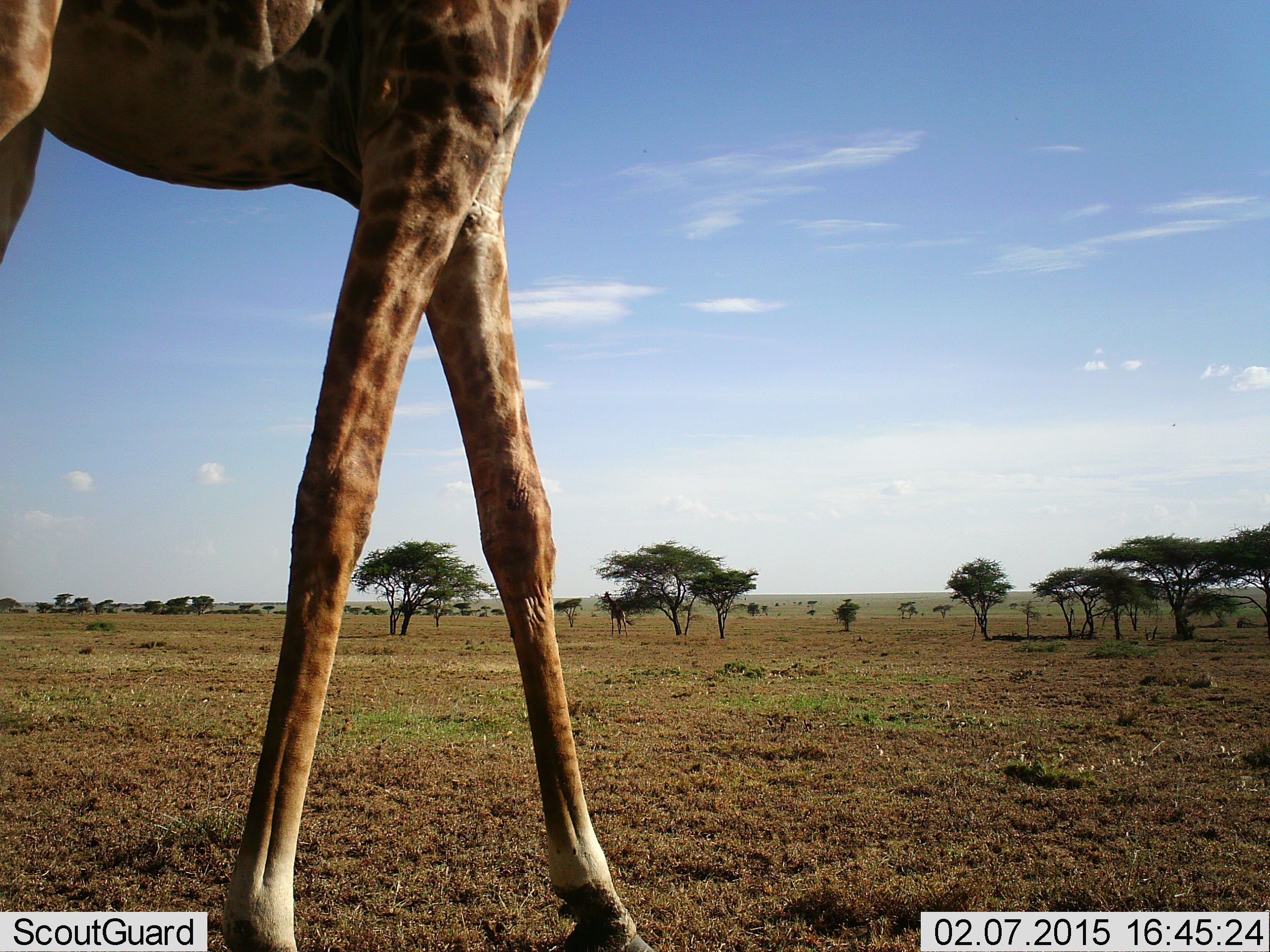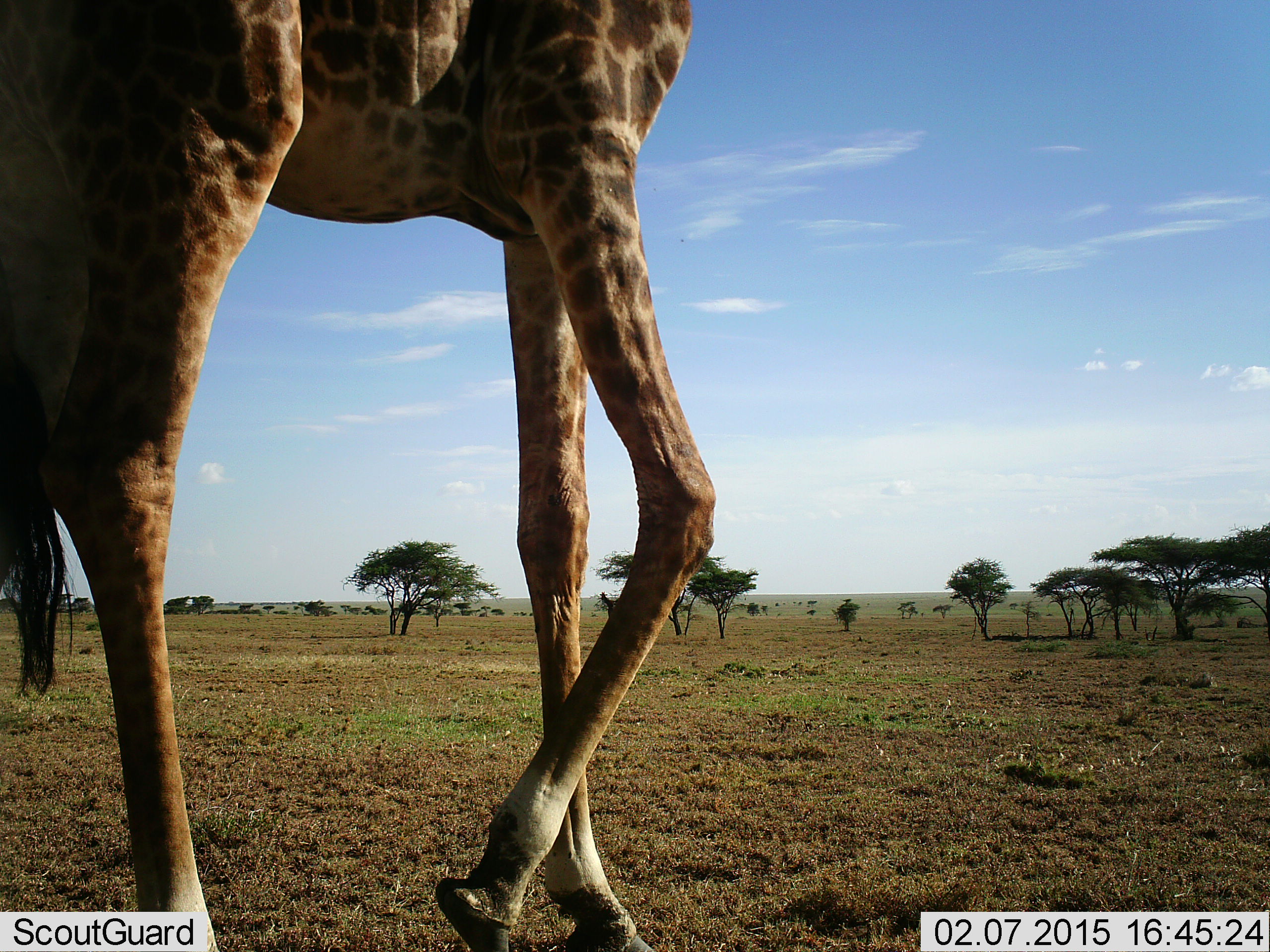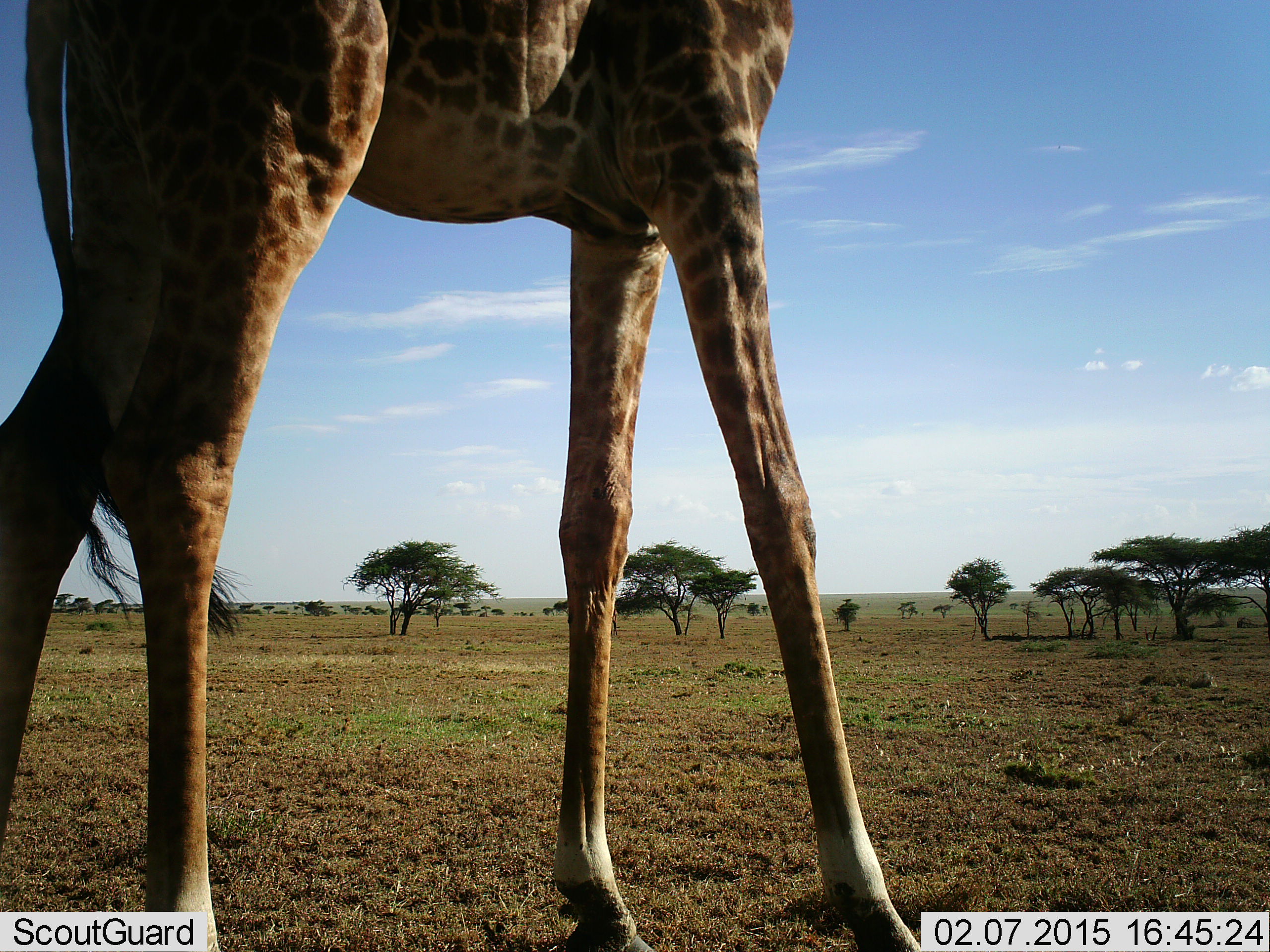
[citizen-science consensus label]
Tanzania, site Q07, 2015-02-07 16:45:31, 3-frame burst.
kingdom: Animalia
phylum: Chordata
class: Mammalia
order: Artiodactyla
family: Giraffidae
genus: Giraffa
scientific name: Giraffa camelopardalis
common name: giraffe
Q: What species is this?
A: Giraffe (Giraffa camelopardalis).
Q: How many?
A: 1.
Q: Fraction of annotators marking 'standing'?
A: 30%.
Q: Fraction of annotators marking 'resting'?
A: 0%.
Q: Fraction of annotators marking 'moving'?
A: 90%.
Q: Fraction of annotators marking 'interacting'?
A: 0%.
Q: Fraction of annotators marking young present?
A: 0%.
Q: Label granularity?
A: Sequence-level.